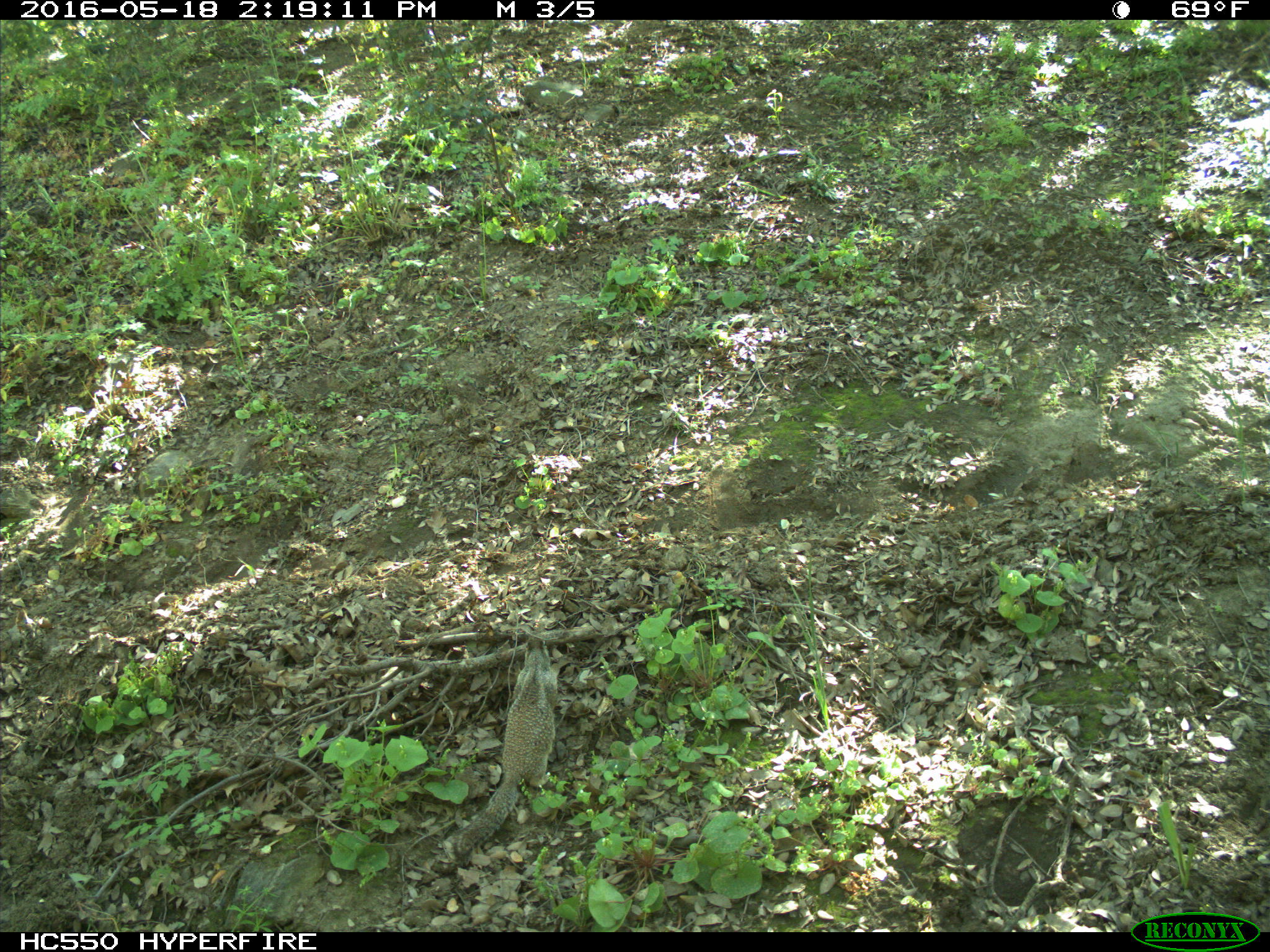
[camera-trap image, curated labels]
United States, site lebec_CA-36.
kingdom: Animalia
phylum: Chordata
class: Mammalia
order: Rodentia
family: Sciuridae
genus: Otospermophilus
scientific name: Otospermophilus beecheyi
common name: california ground squirrel